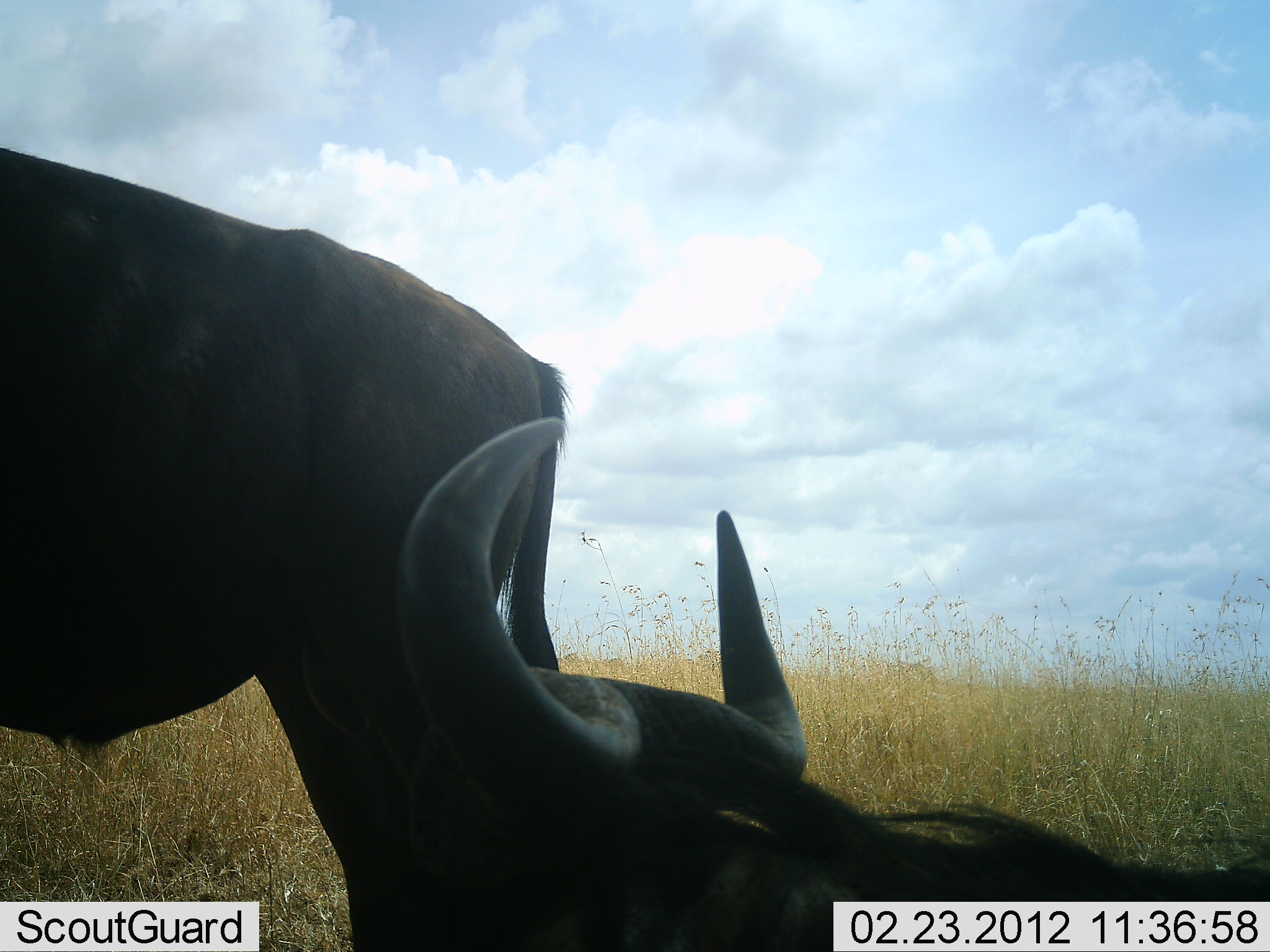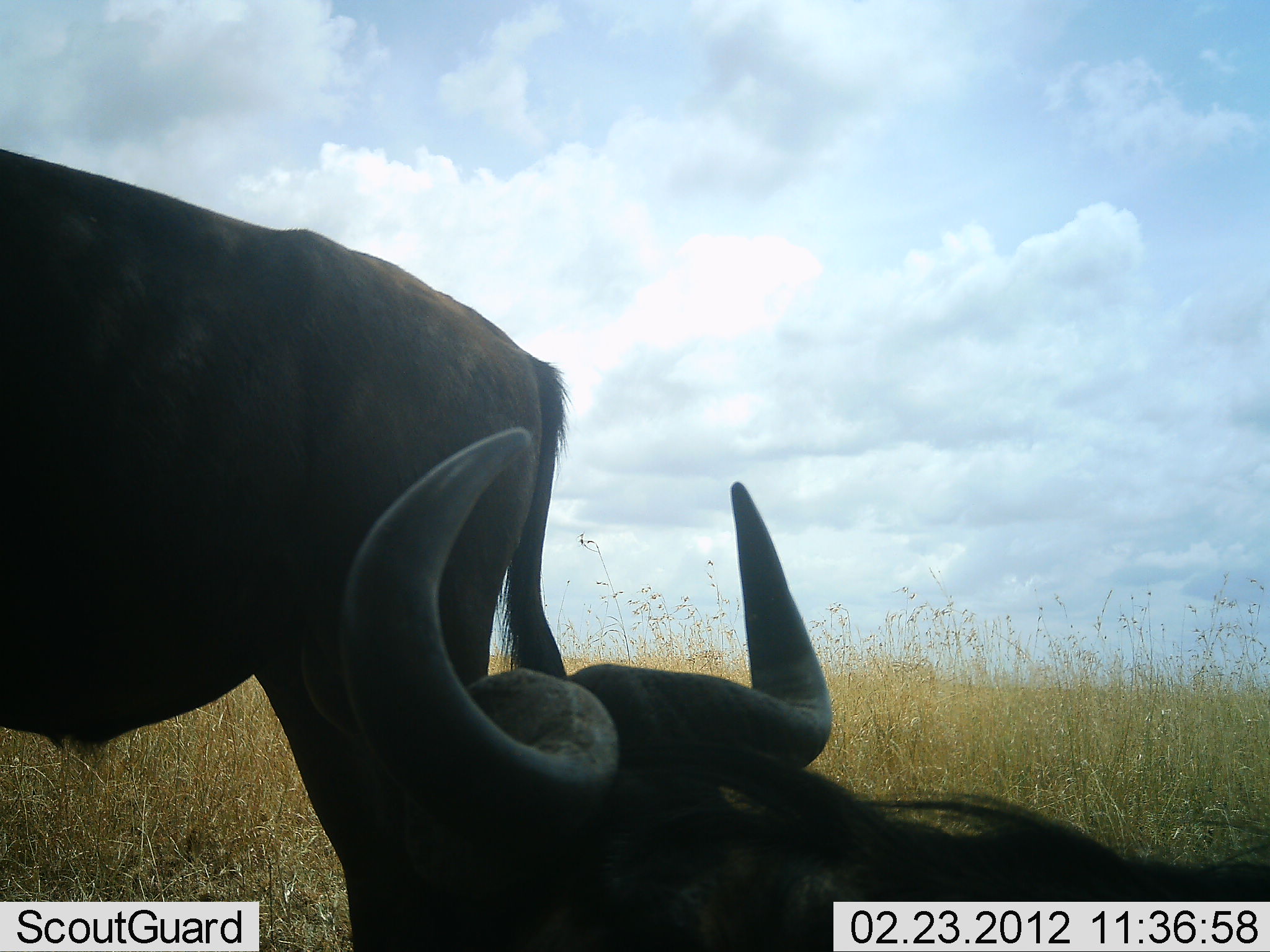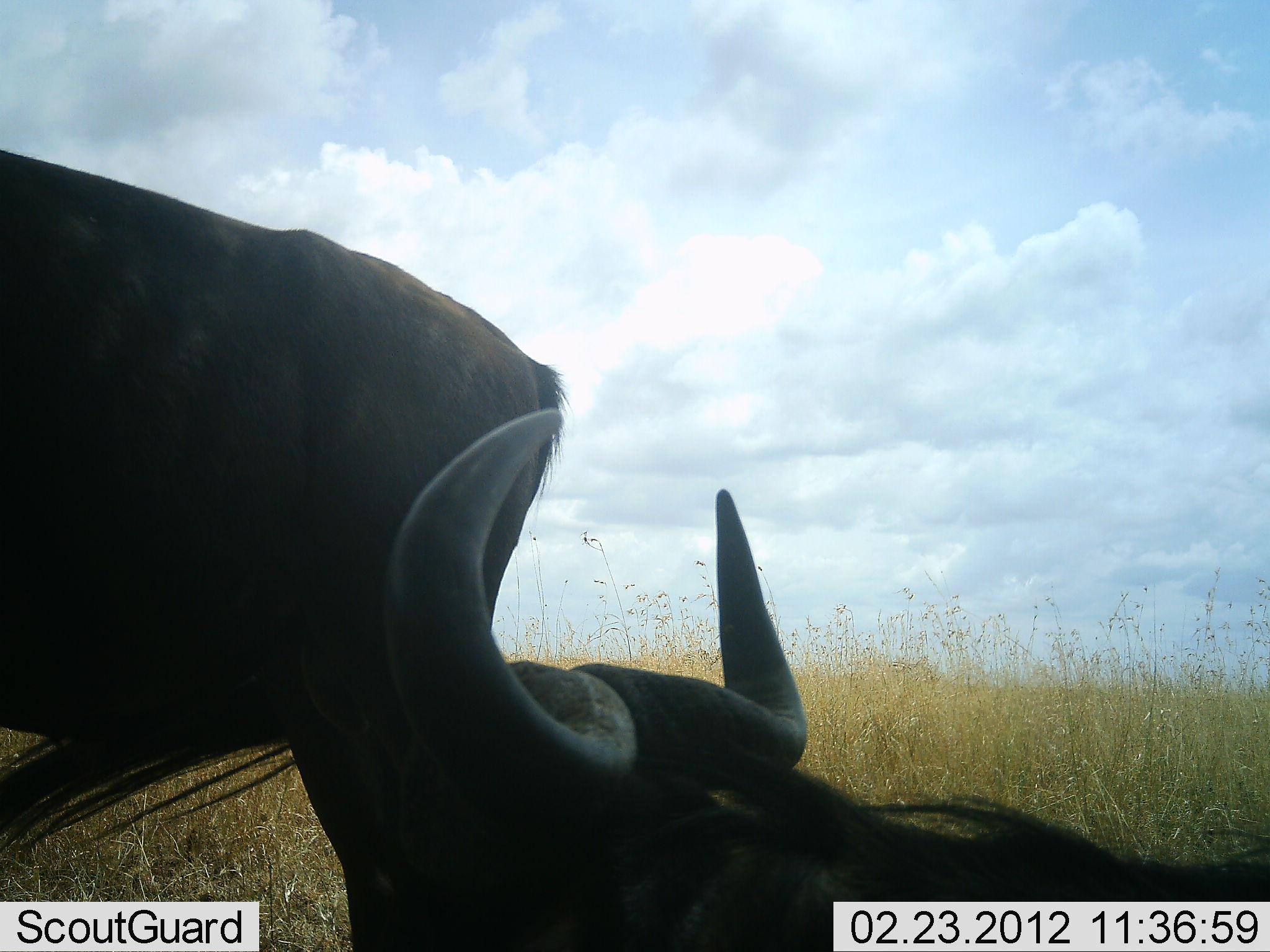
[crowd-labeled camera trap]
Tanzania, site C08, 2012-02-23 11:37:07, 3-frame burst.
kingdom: Animalia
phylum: Chordata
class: Mammalia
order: Artiodactyla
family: Bovidae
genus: Connochaetes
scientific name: Connochaetes taurinus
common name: blue wildebeest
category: wildebeest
Wildebeest (blue wildebeest) (Connochaetes taurinus), count 2. Behavior (volunteer vote fractions): standing 90%, resting 100%, moving 0%, interacting 0%. Young present (vote fraction): 0%. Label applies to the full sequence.